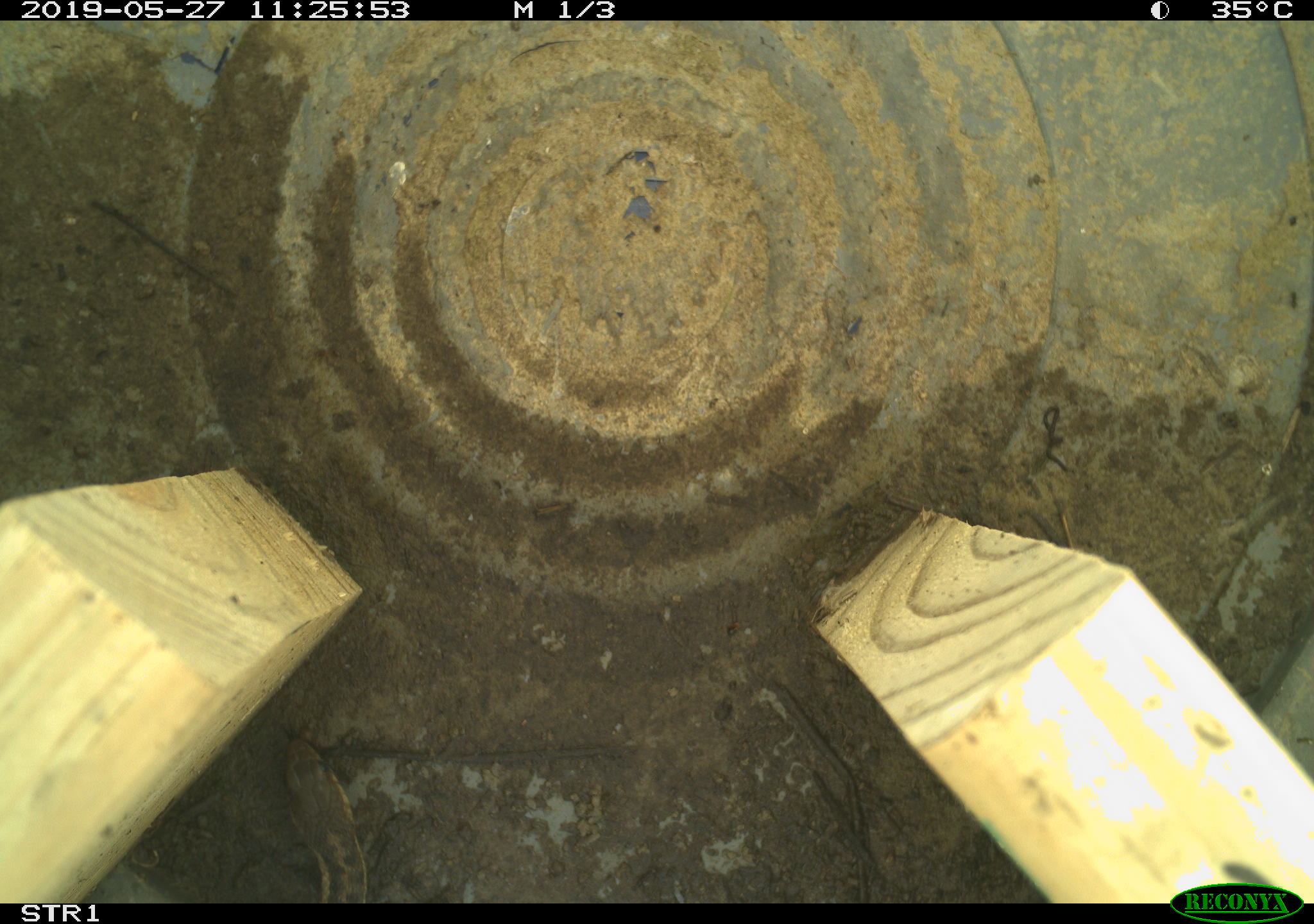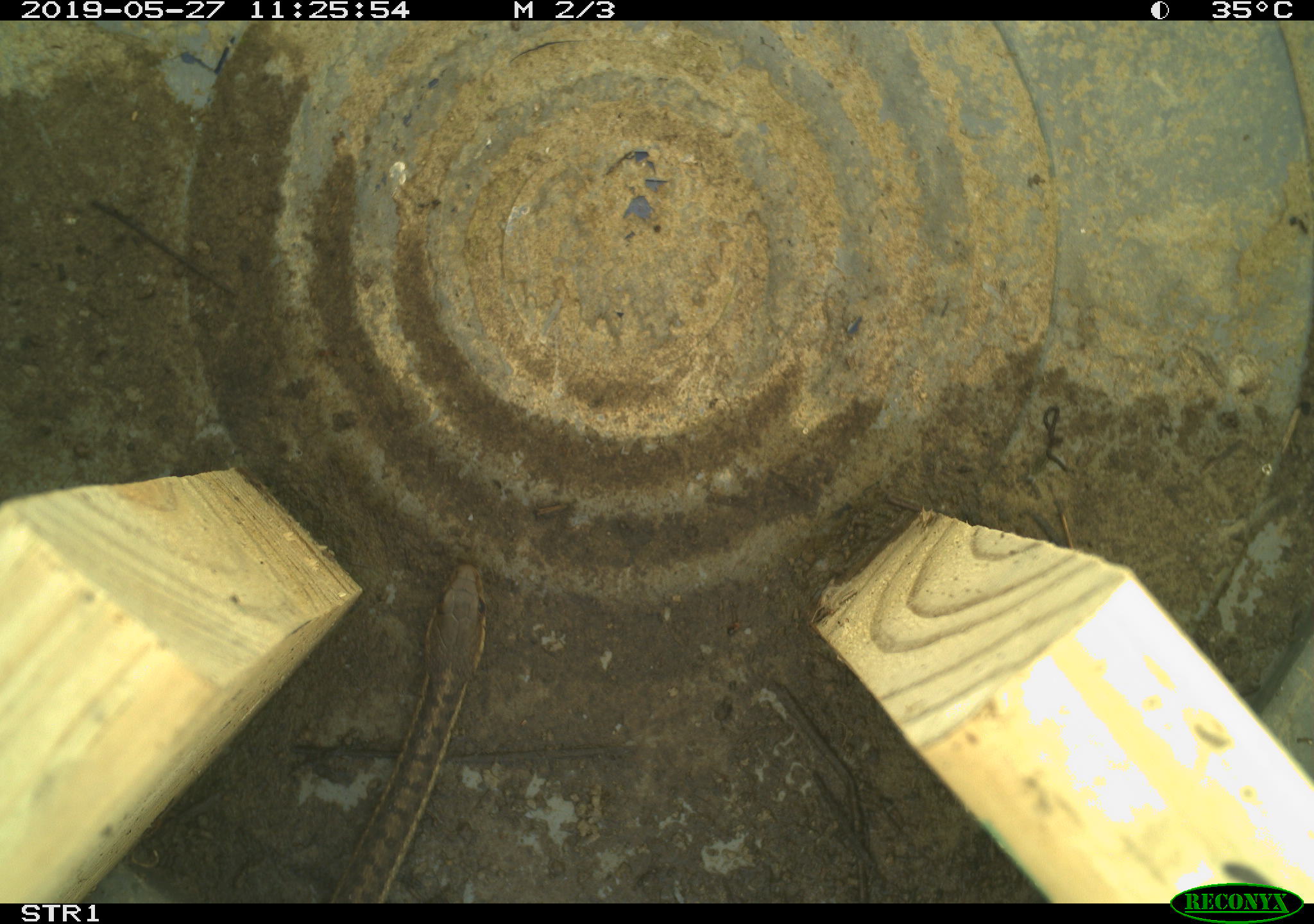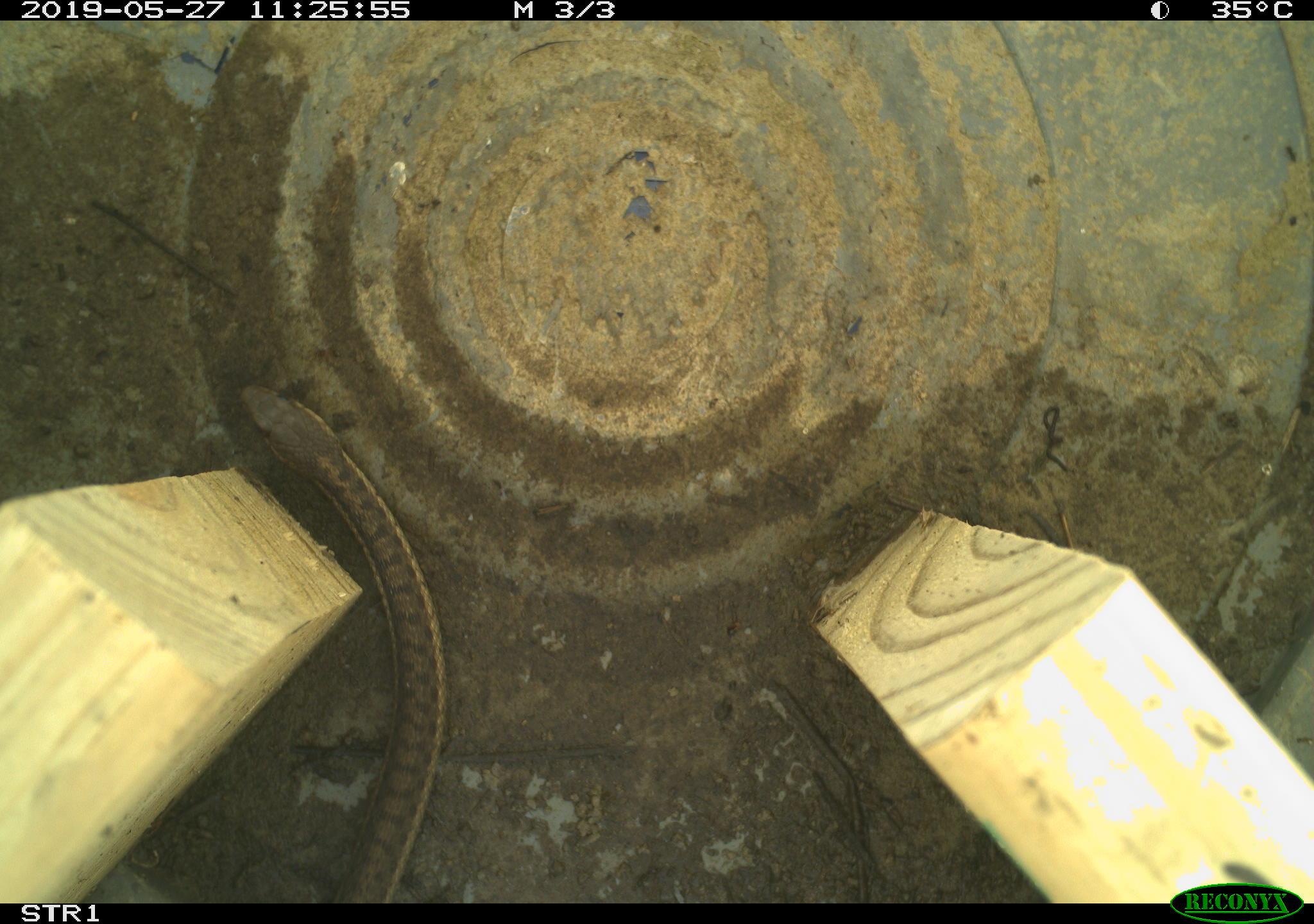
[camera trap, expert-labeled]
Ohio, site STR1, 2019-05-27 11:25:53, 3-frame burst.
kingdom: Animalia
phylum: Chordata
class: Reptilia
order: Squamata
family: Colubridae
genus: Thamnophis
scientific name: Thamnophis sirtalis sirtalis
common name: eastern gartersnake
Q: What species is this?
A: Eastern gartersnake (Thamnophis sirtalis sirtalis).